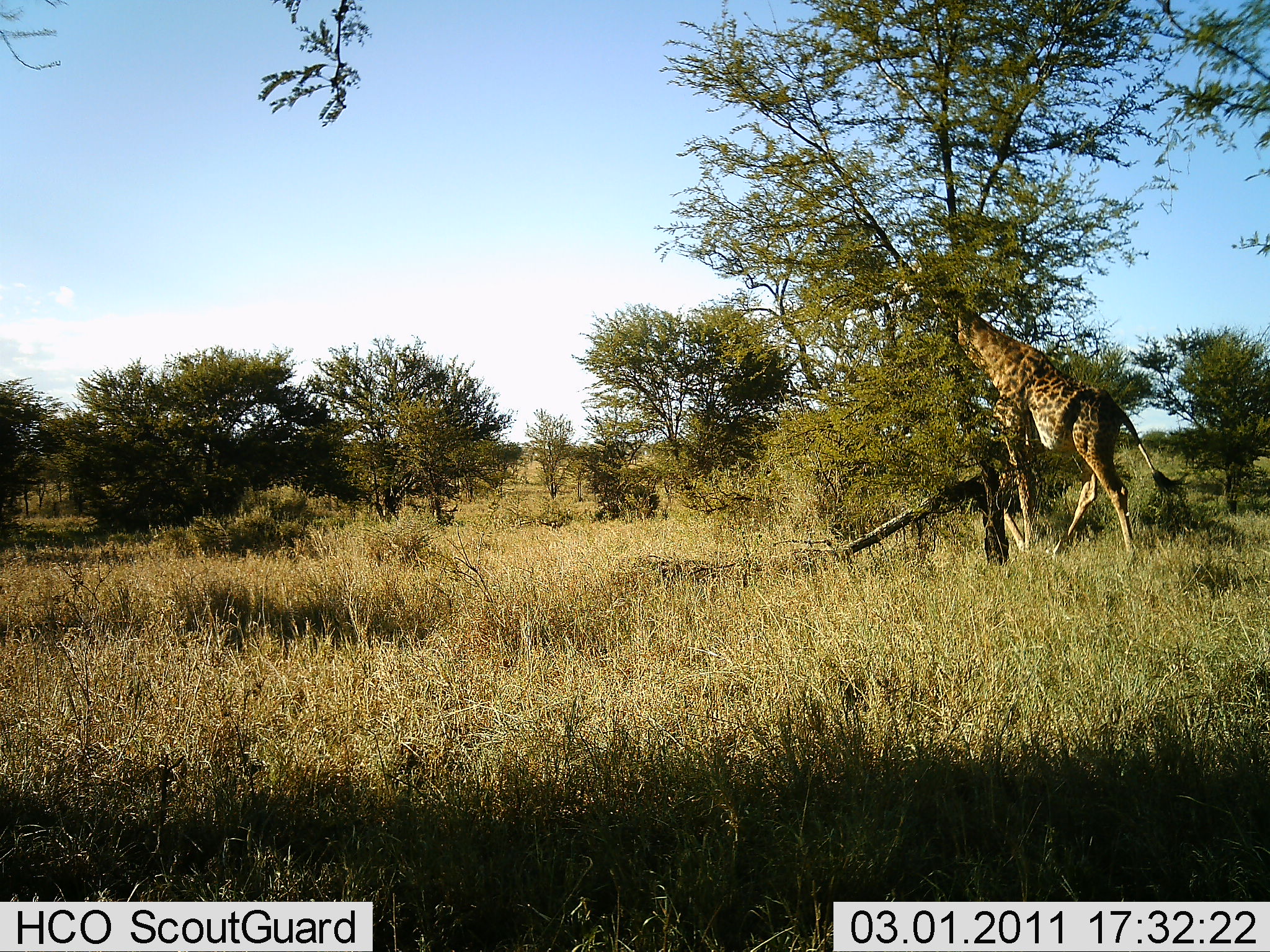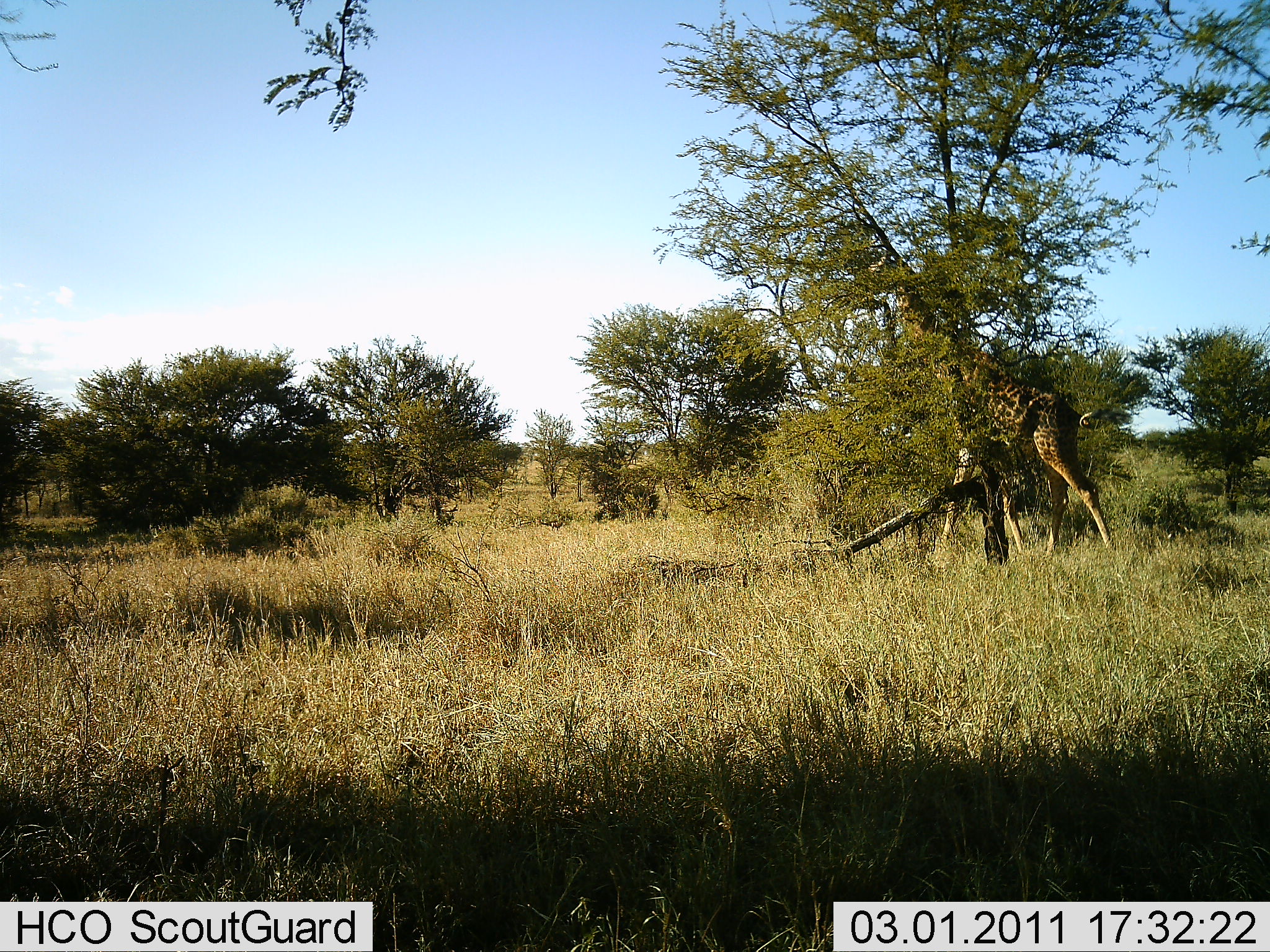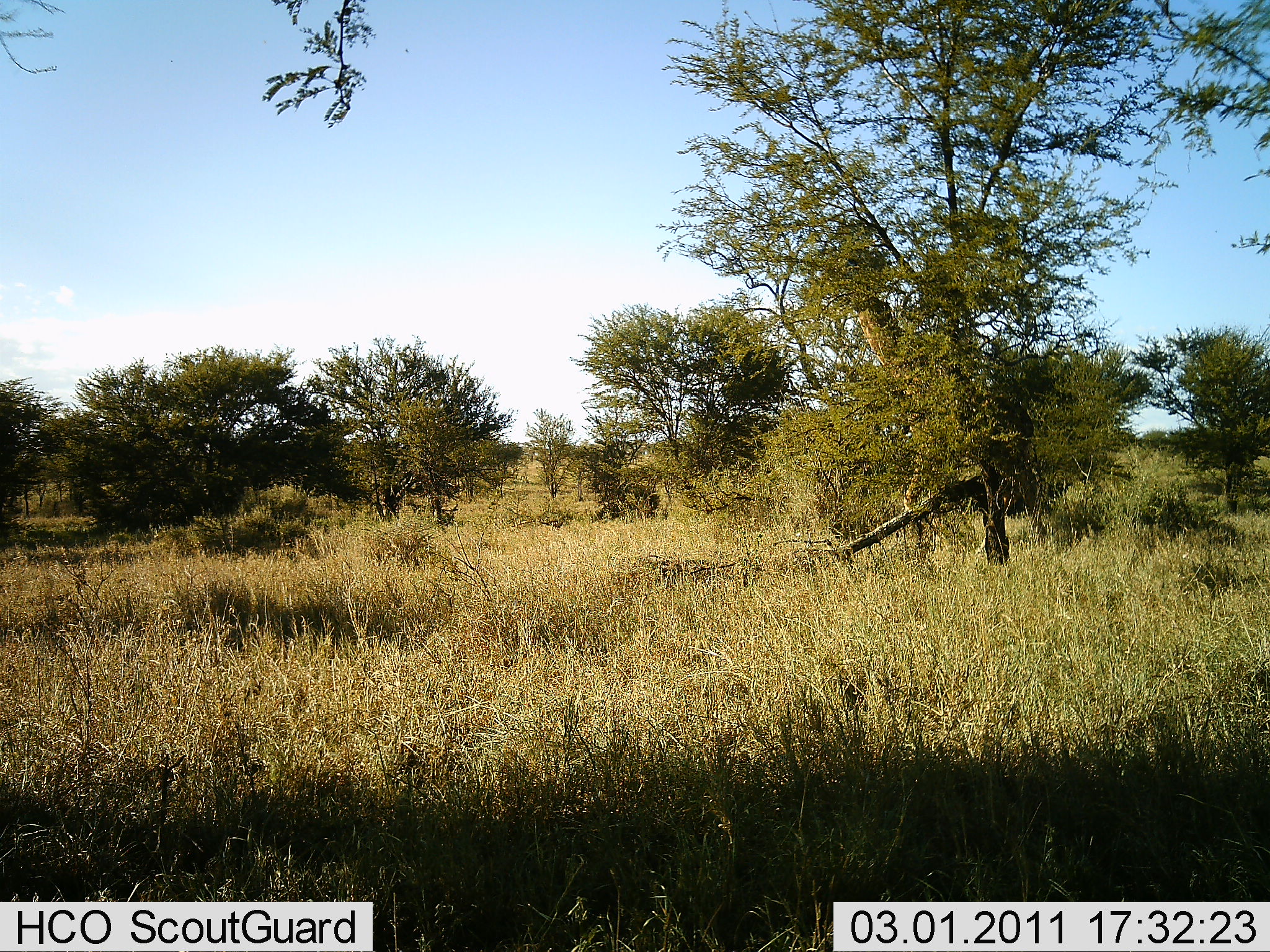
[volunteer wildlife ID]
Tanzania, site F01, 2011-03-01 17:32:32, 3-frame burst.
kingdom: Animalia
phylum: Chordata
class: Mammalia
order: Artiodactyla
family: Giraffidae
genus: Giraffa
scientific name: Giraffa camelopardalis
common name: giraffe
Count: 1.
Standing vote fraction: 9%.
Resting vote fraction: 0%.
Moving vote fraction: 100%.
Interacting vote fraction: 0%.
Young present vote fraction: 0%.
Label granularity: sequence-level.